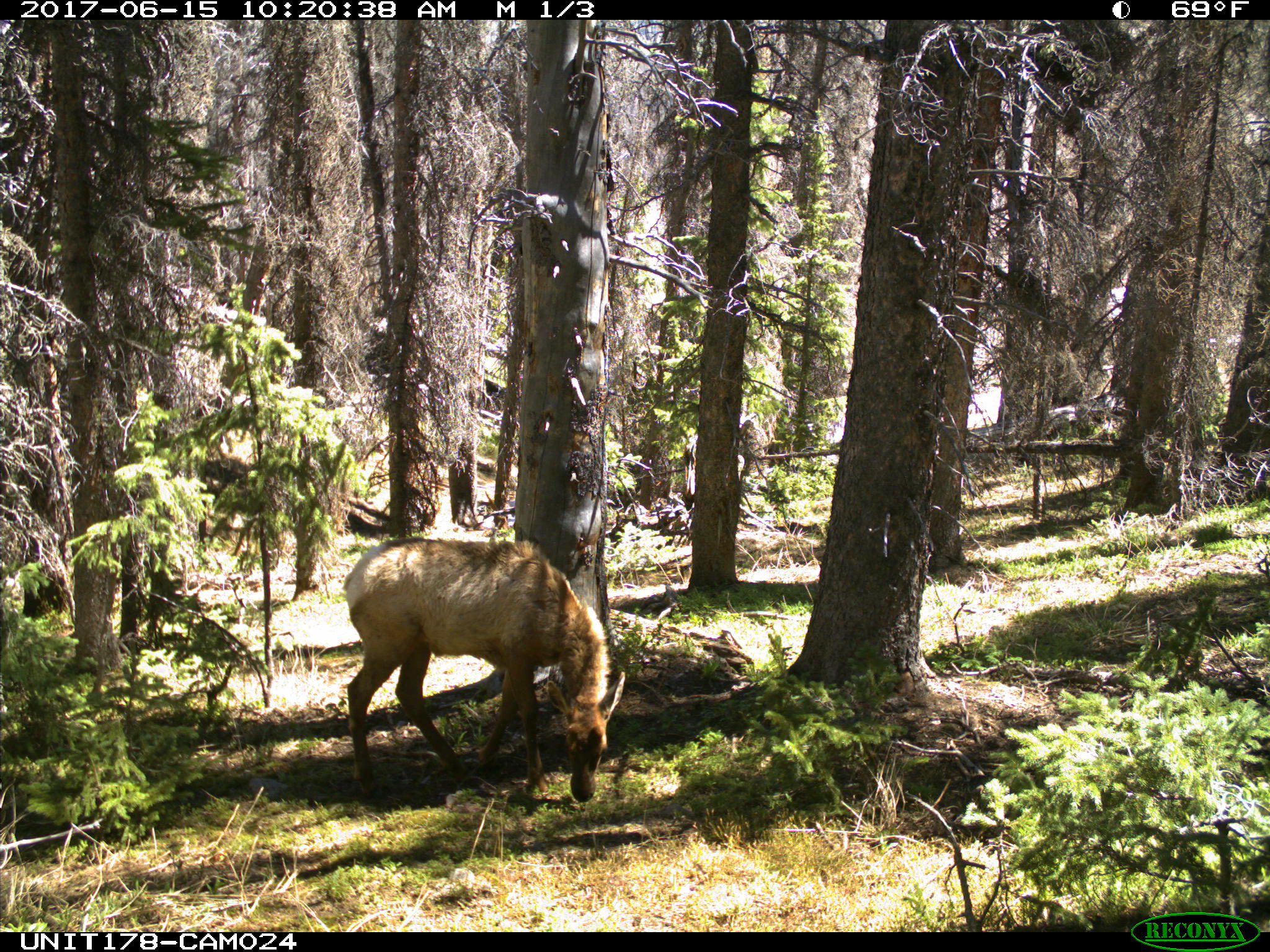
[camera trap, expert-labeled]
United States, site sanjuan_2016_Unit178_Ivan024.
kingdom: Animalia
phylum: Chordata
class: Mammalia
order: Artiodactyla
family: Cervidae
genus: Cervus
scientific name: Cervus elaphus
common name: red deer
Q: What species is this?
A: Cervus elaphus (red deer).